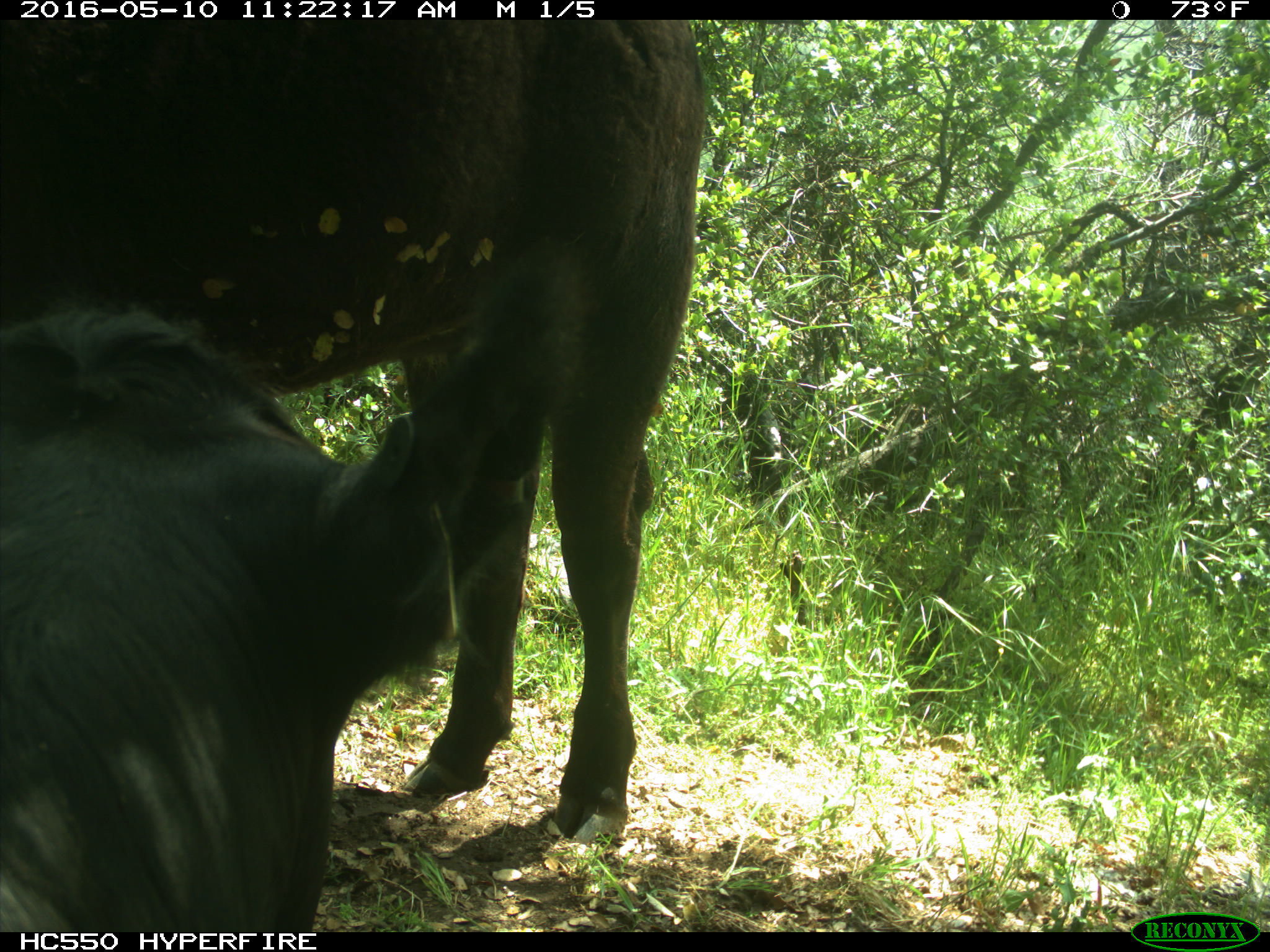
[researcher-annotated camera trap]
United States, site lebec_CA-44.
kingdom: Animalia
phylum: Chordata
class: Mammalia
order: Artiodactyla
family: Bovidae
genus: Bos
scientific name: Bos taurus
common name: domestic cow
Bos taurus (domestic cow).